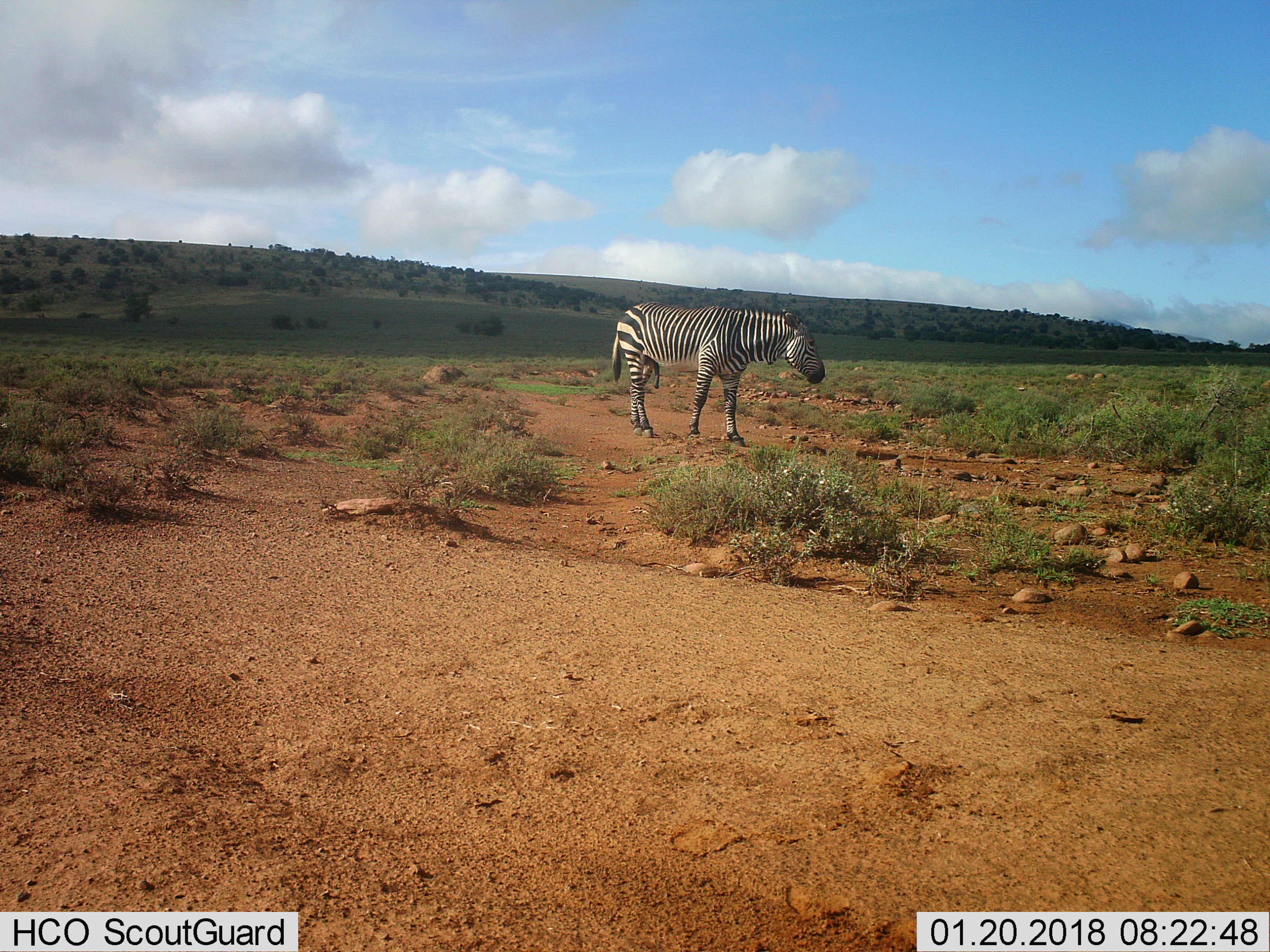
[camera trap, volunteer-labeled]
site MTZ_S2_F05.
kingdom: Animalia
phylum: Chordata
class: Mammalia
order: Perissodactyla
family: Equidae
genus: Equus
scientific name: Equus zebra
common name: mountain zebra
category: zebramountain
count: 1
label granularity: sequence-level